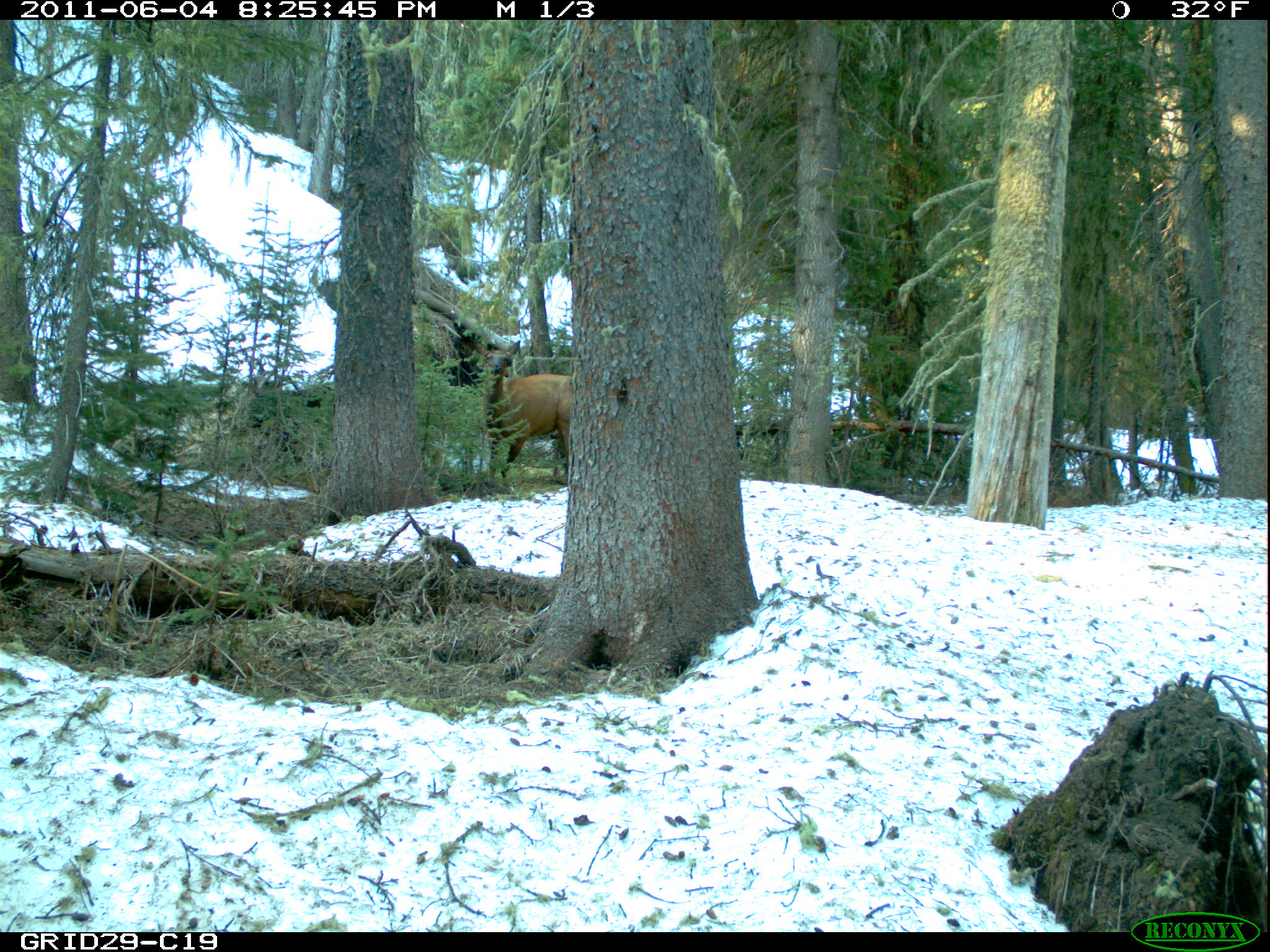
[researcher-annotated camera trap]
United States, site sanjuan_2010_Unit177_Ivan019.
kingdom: Animalia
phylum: Chordata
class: Mammalia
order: Artiodactyla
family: Cervidae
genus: Cervus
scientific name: Cervus elaphus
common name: red deer